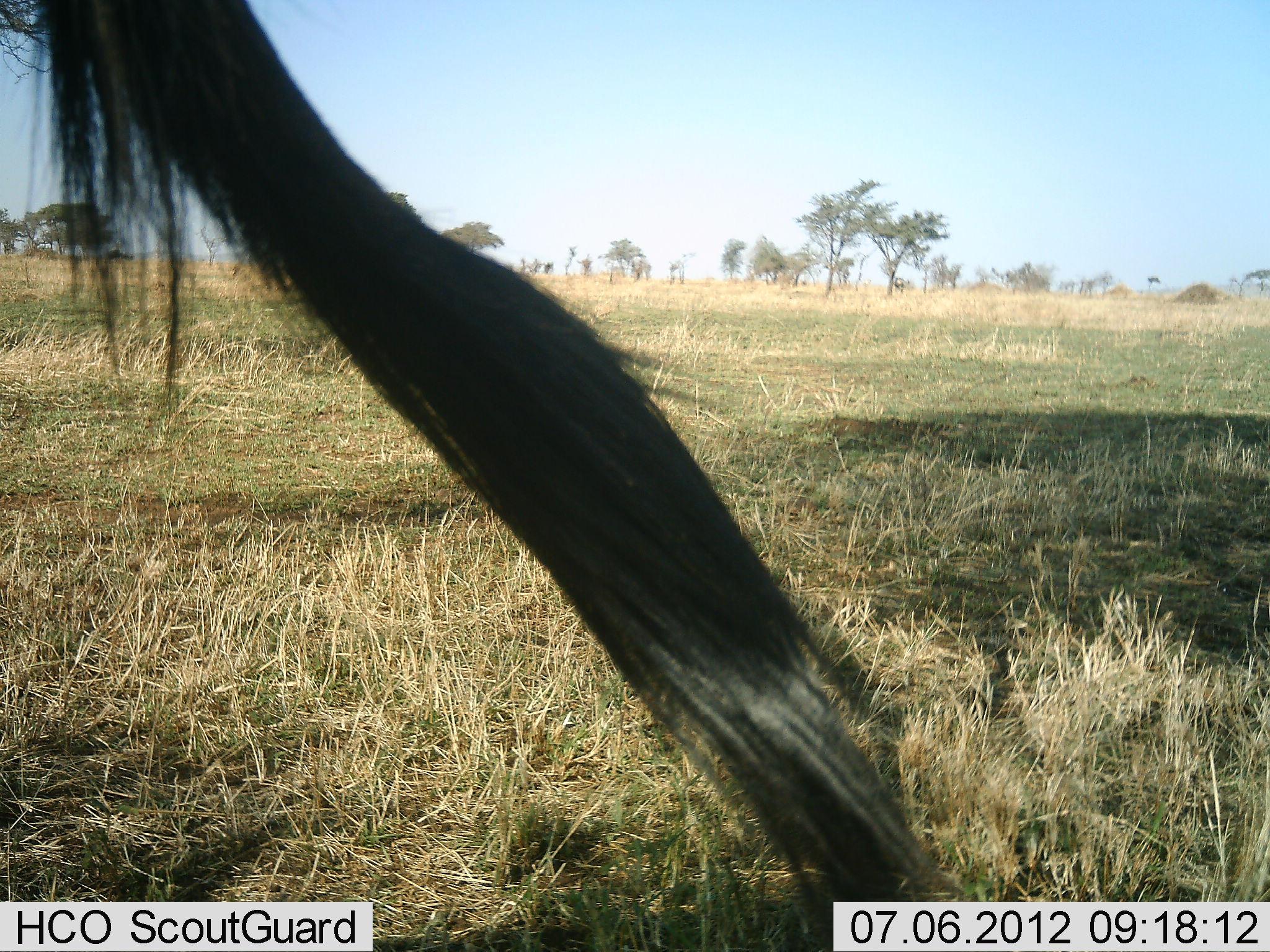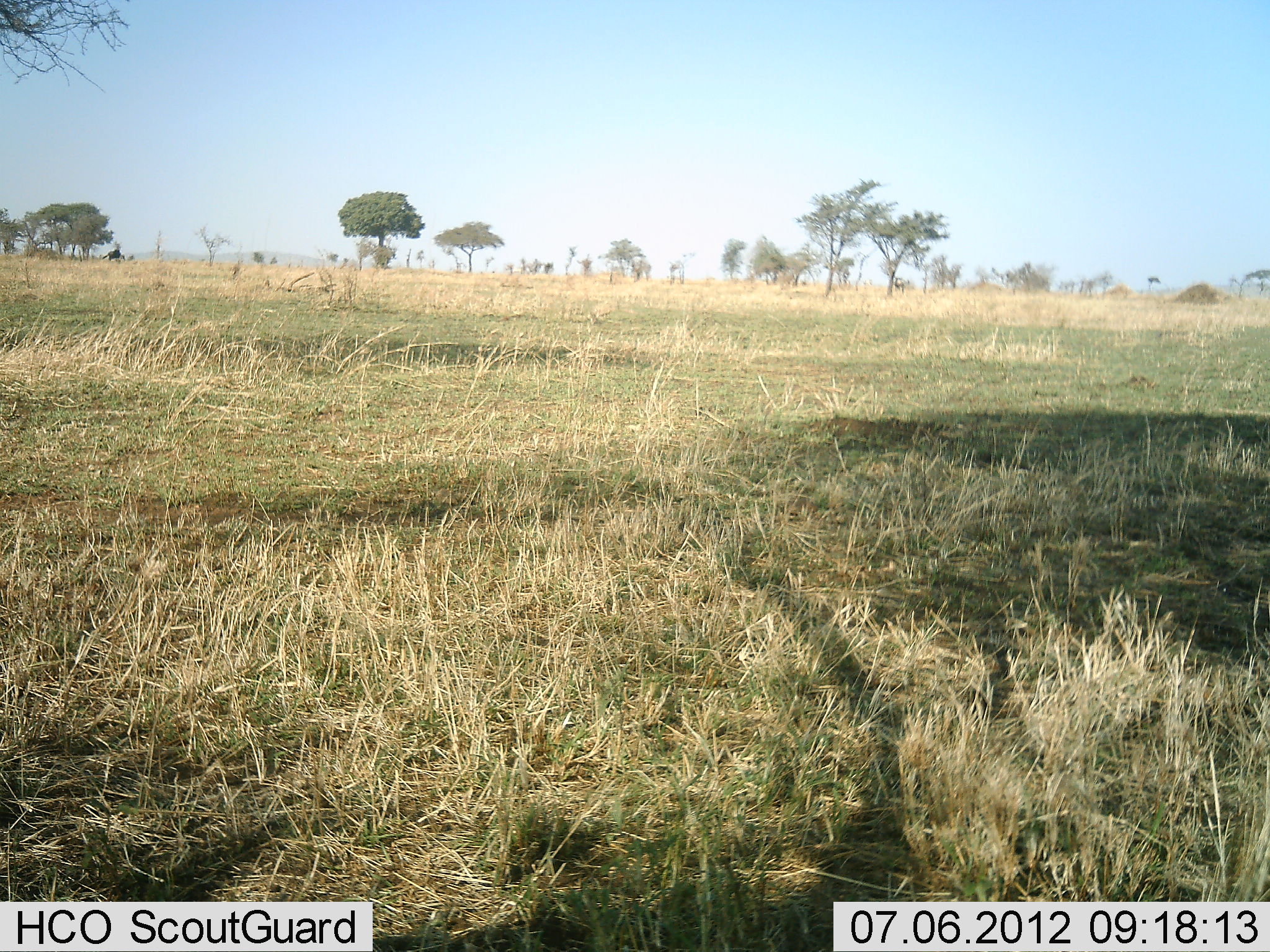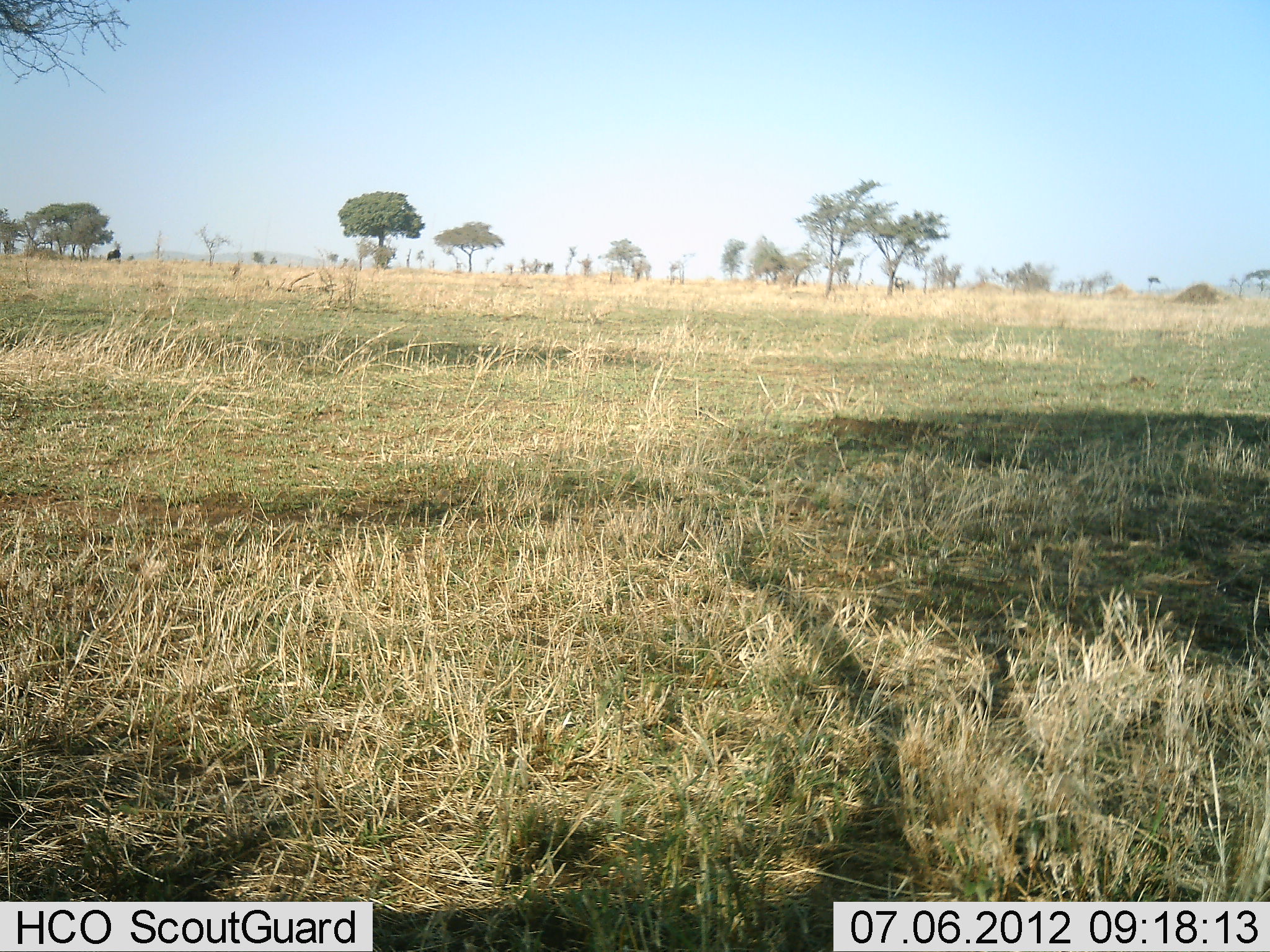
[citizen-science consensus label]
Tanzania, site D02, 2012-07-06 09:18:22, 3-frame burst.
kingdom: Animalia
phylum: Chordata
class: Mammalia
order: Artiodactyla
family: Bovidae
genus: Connochaetes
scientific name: Connochaetes taurinus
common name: blue wildebeest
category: wildebeest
Wildebeest (blue wildebeest) (Connochaetes taurinus), count 1. Behavior (volunteer vote fractions): standing 80%, resting 0%, moving 20%, interacting 0%. Young present (vote fraction): 0%. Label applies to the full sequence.